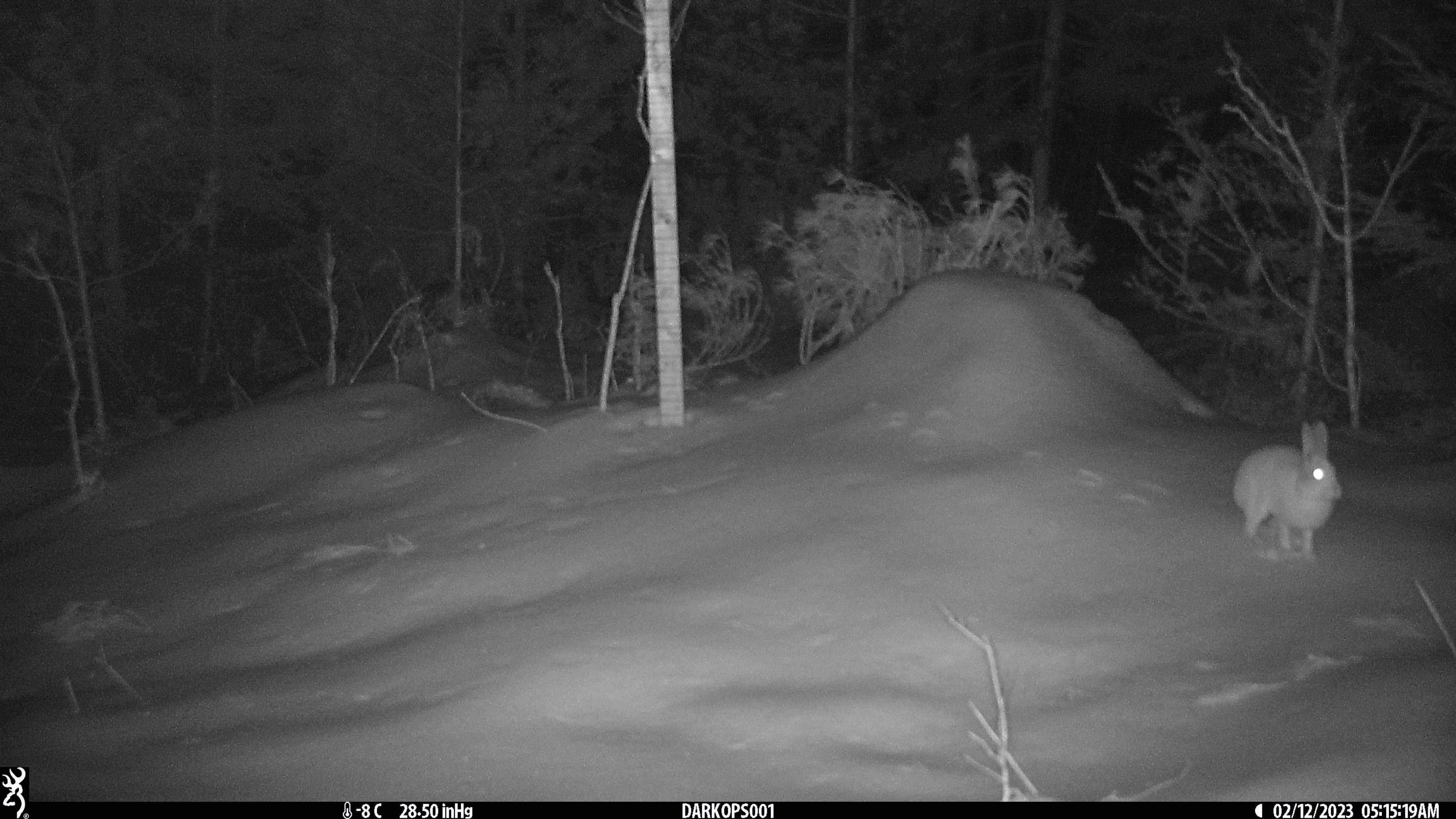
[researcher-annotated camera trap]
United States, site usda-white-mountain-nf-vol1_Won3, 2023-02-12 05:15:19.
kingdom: Animalia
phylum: Chordata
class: Mammalia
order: Lagomorpha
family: Leporidae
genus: Lepus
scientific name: Lepus americanus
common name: snowshoe hare